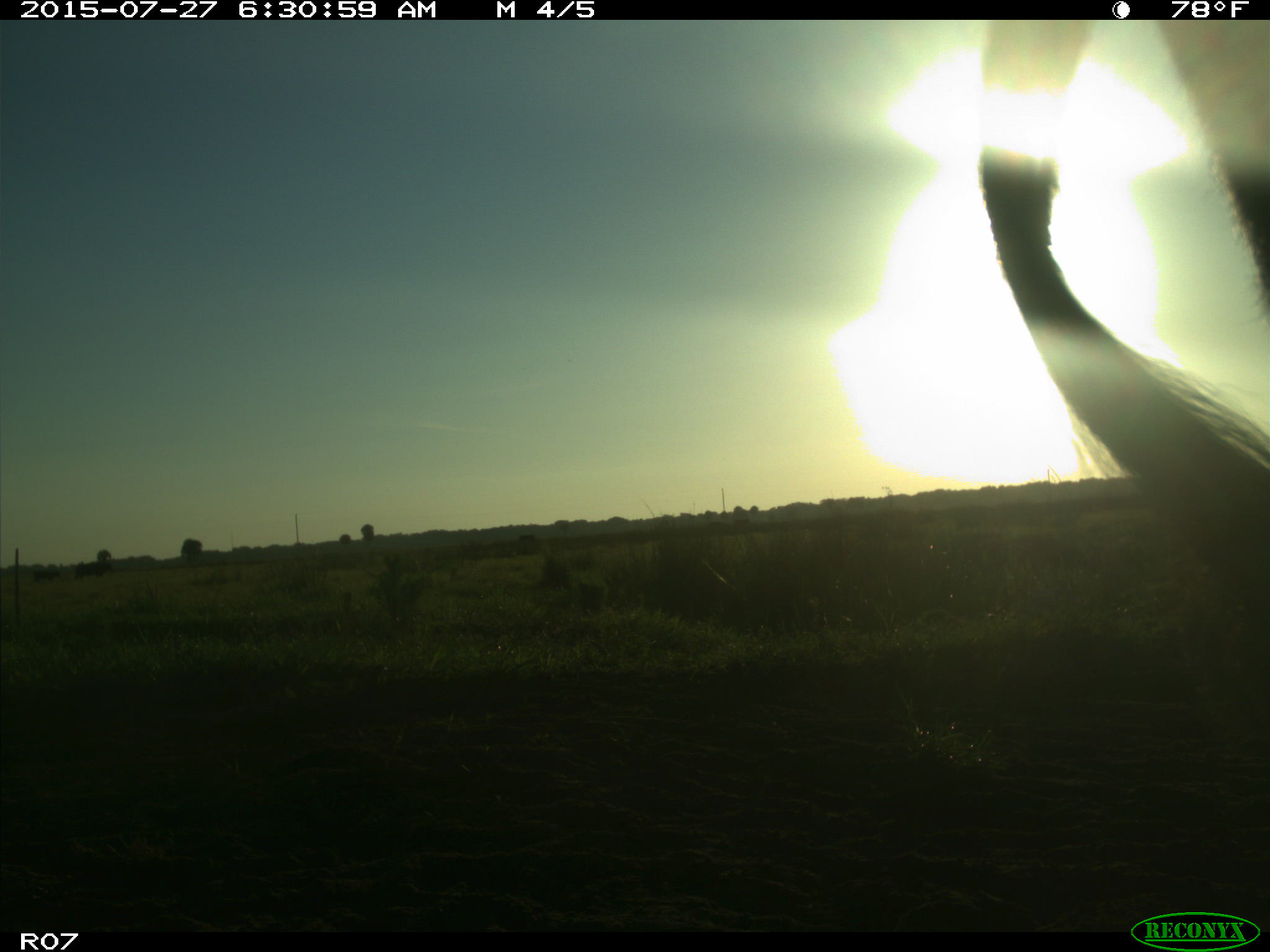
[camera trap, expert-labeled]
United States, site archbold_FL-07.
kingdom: Animalia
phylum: Chordata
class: Mammalia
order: Artiodactyla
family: Bovidae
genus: Bos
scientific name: Bos taurus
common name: domestic cow